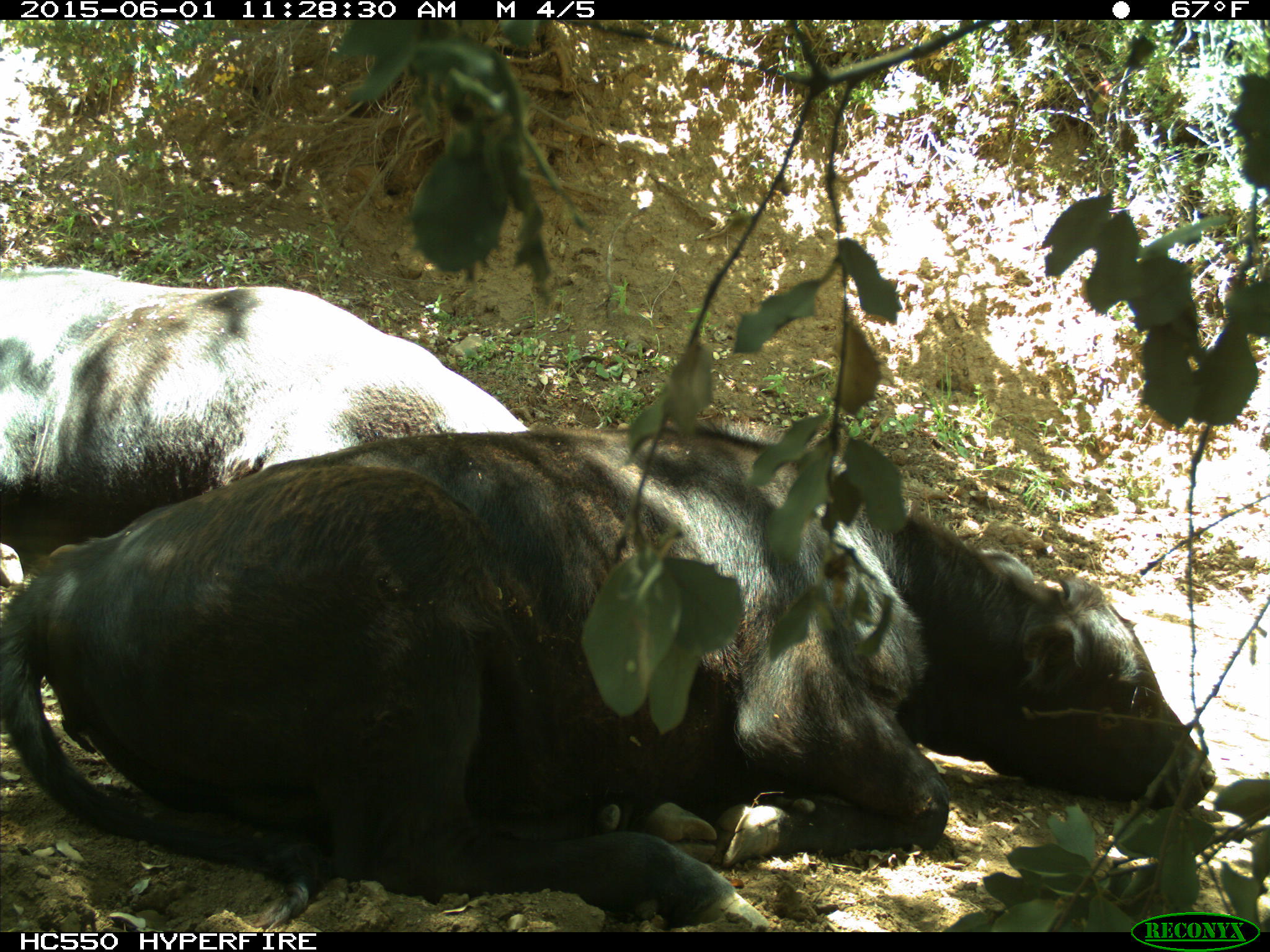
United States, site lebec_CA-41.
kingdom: Animalia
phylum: Chordata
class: Mammalia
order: Artiodactyla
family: Bovidae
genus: Bos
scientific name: Bos taurus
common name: domestic cow